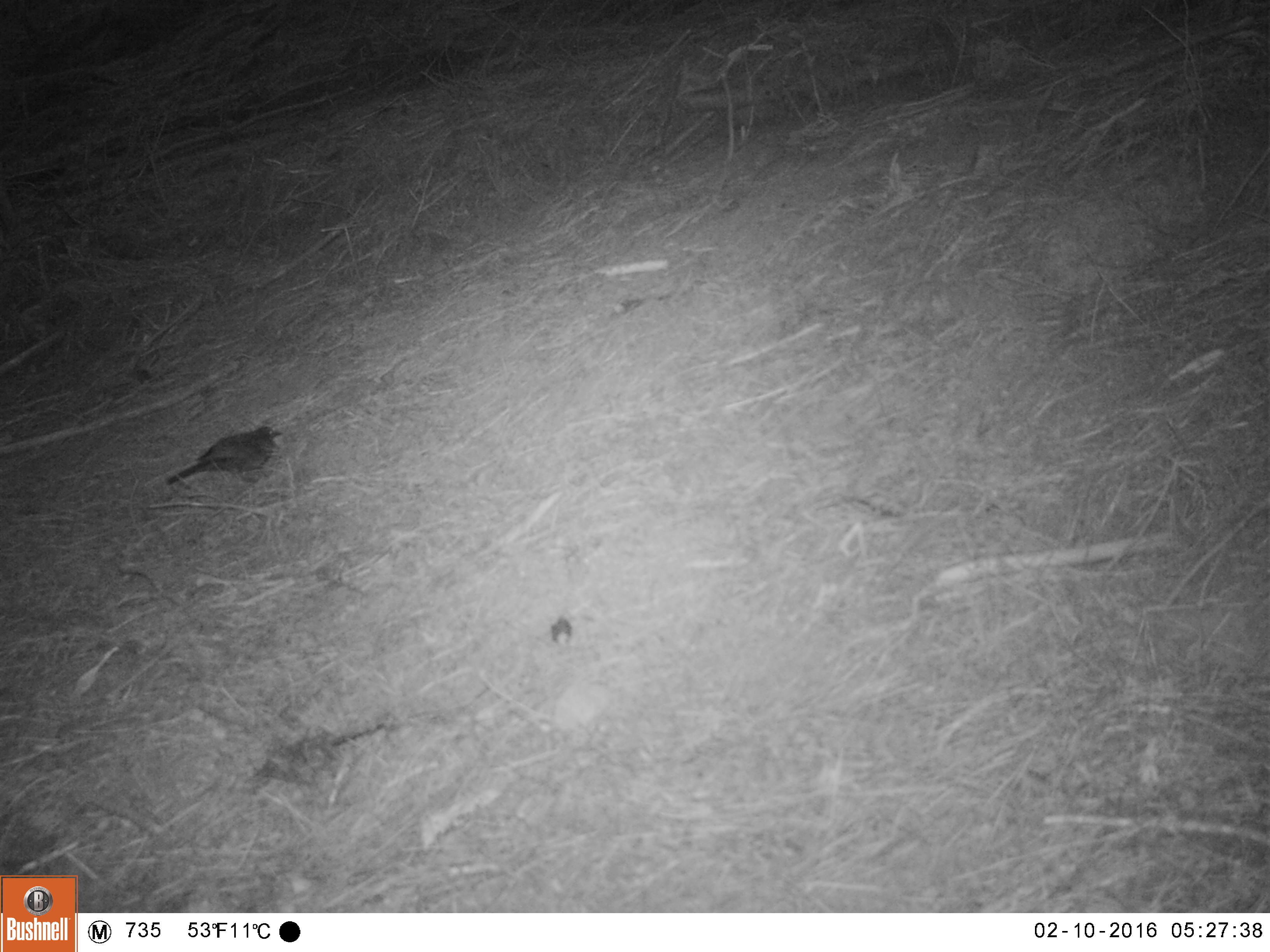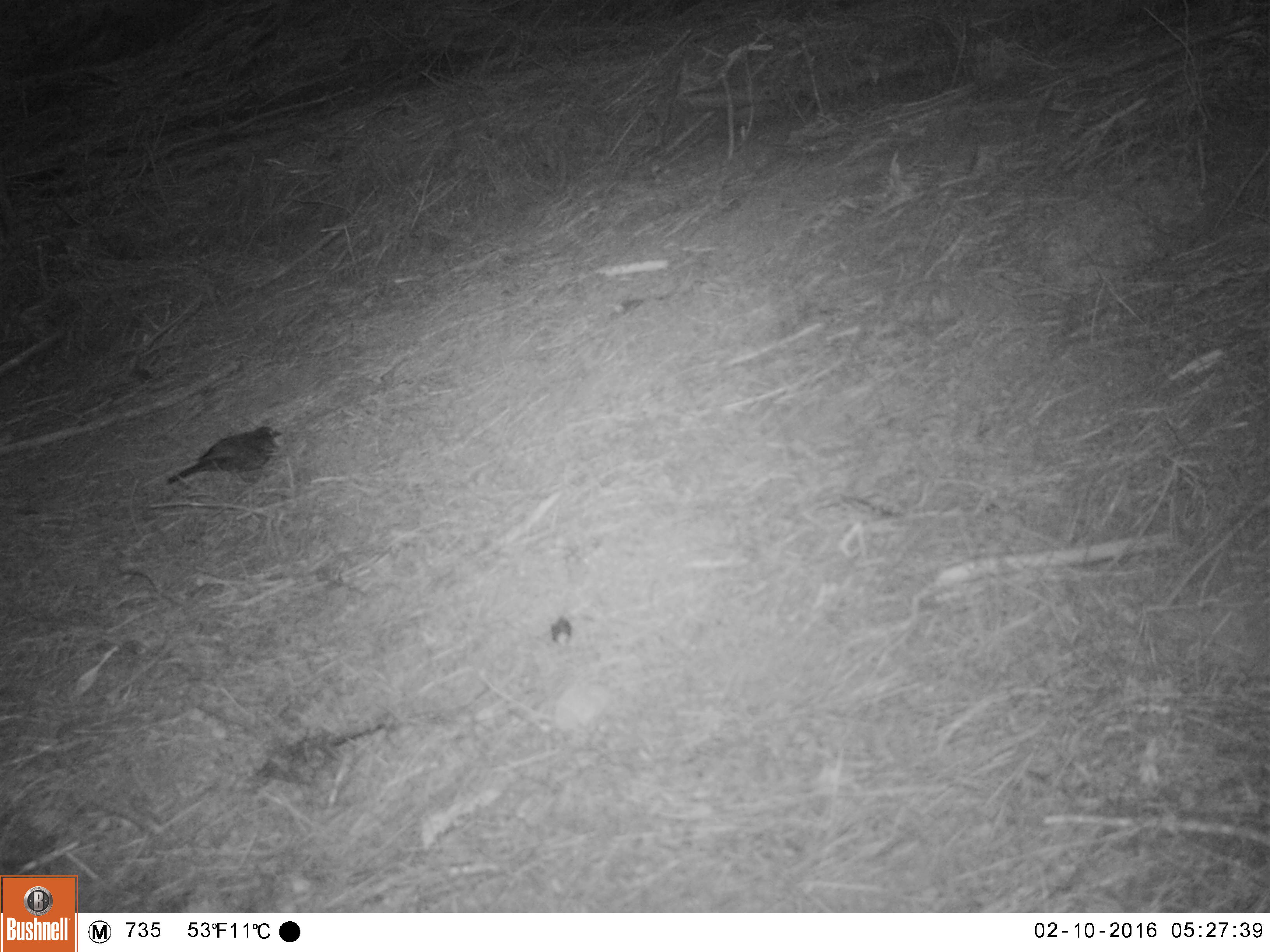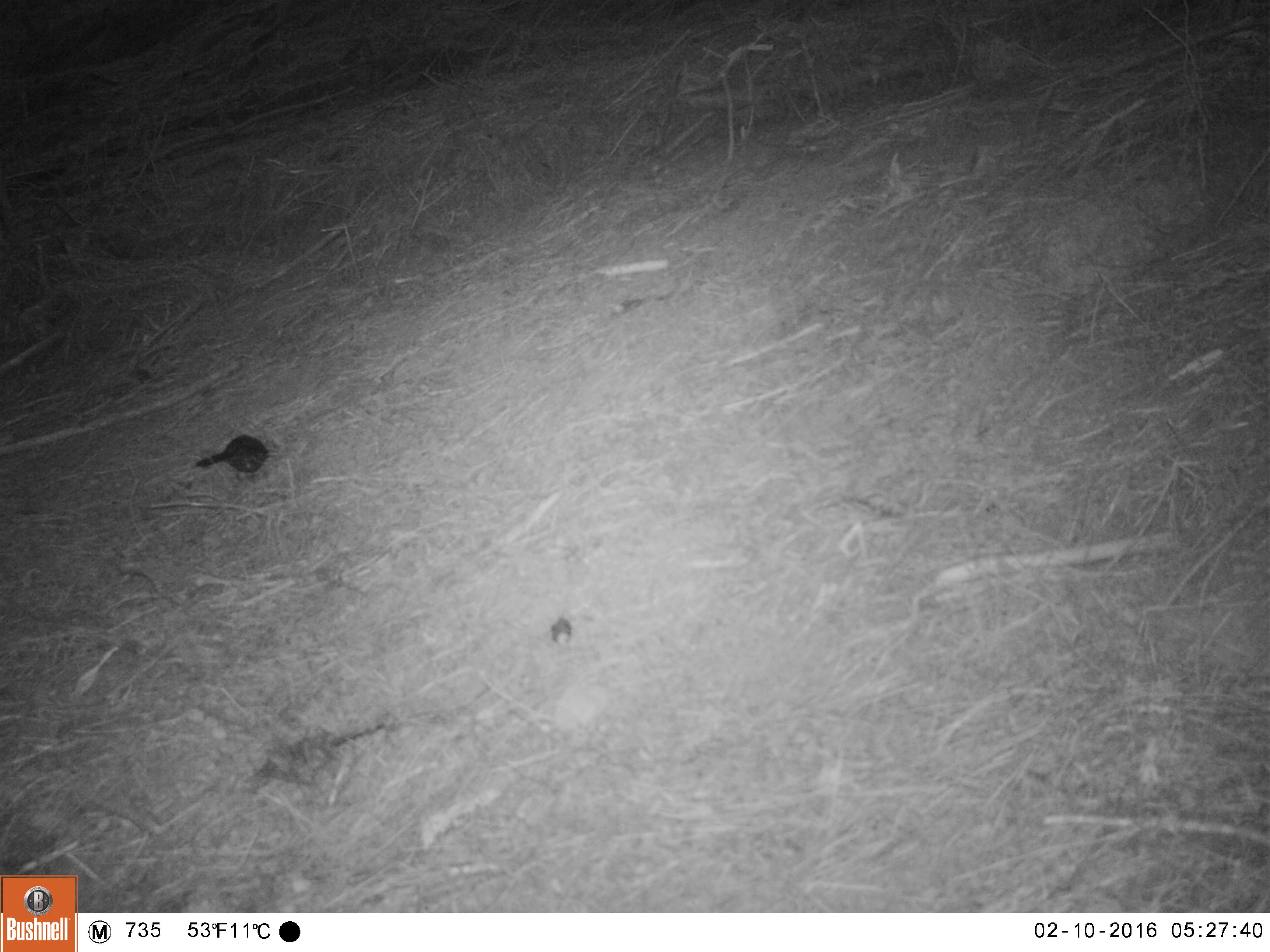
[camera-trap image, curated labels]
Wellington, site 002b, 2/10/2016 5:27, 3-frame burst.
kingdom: Animalia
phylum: Chordata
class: Aves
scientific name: Aves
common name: bird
Bird (Aves).